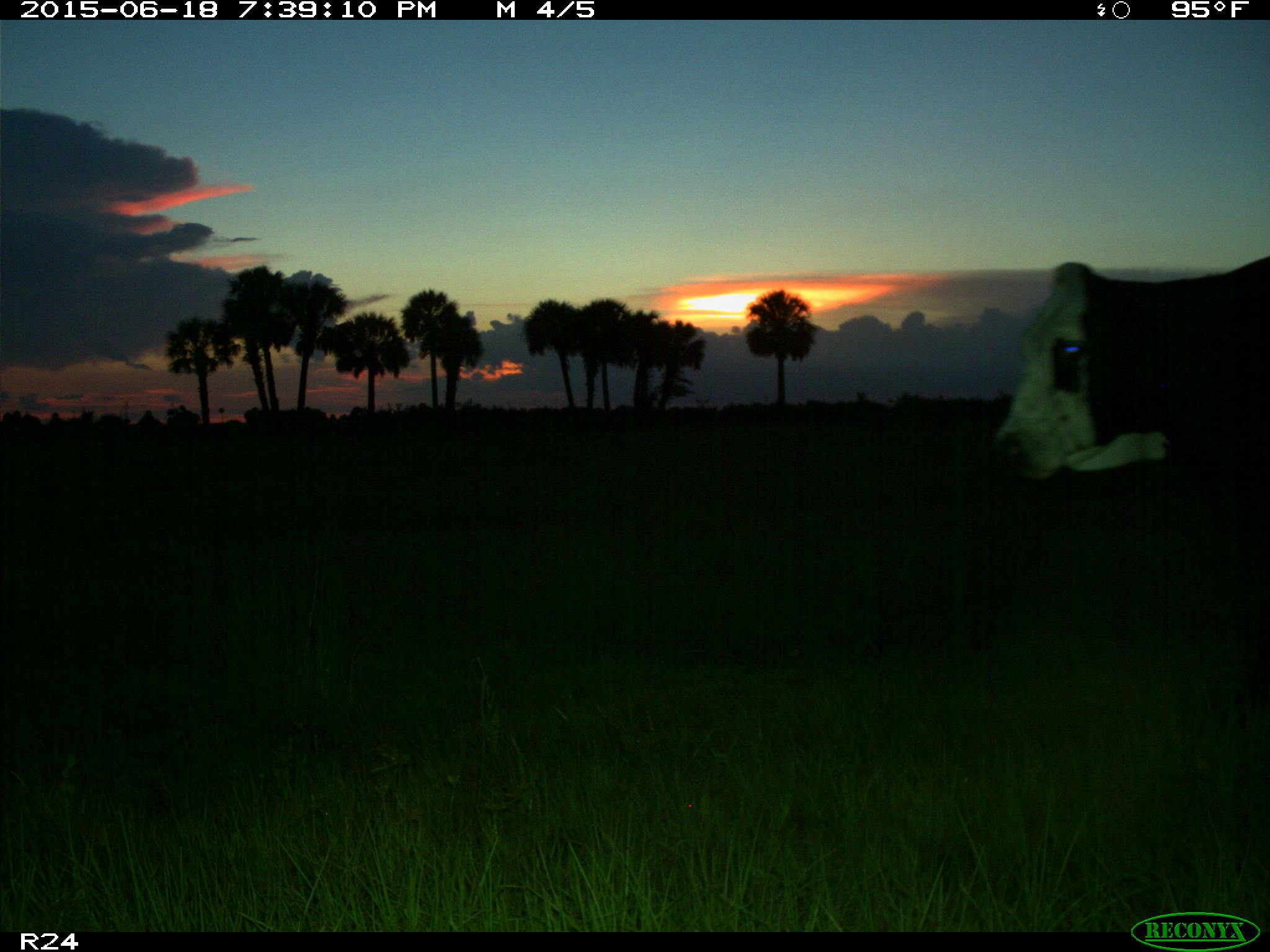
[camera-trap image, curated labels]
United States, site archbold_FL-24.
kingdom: Animalia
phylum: Chordata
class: Mammalia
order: Artiodactyla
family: Bovidae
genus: Bos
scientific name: Bos taurus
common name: domestic cow